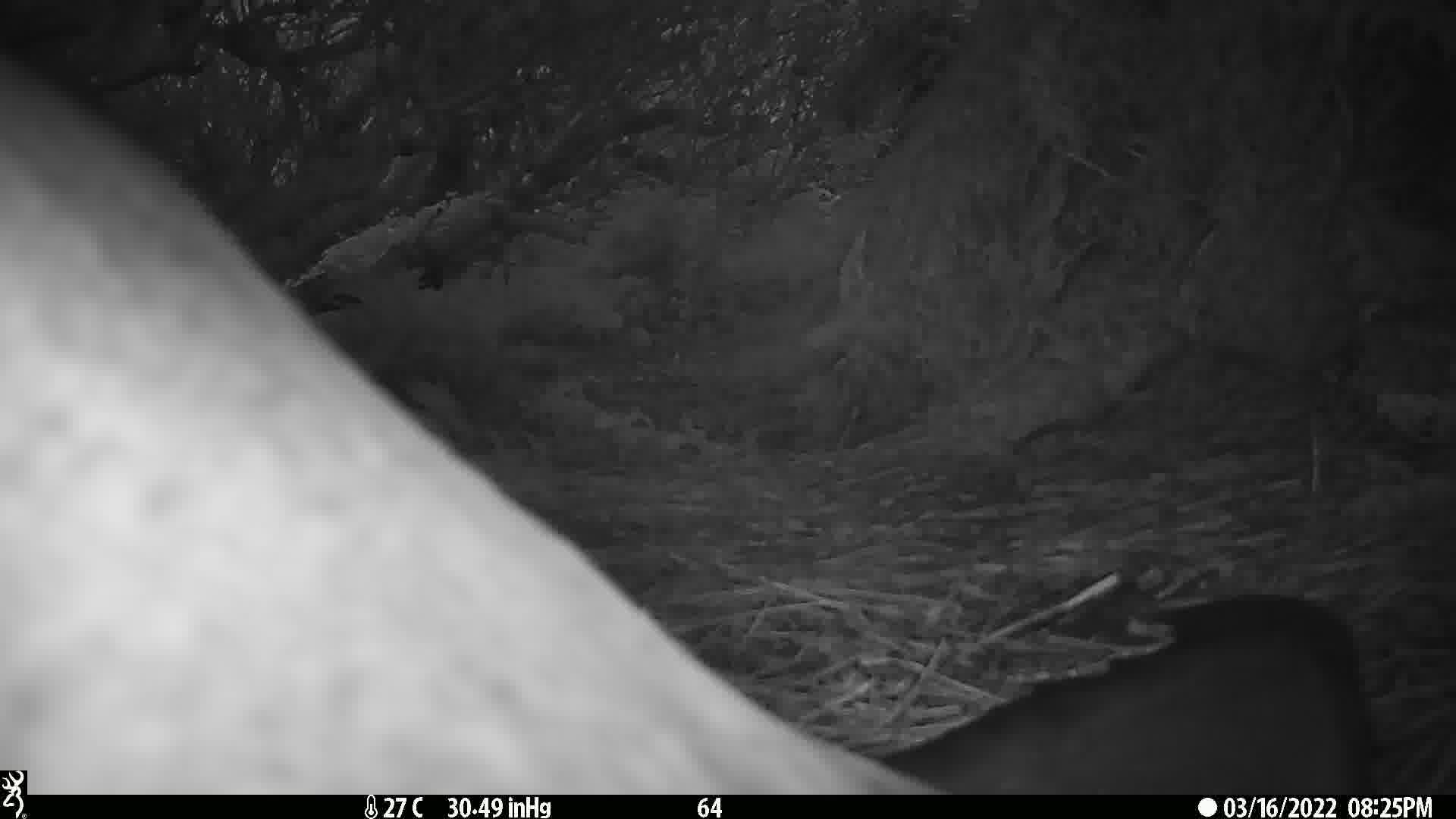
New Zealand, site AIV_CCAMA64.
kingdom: Animalia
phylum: Chordata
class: Mammalia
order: Carnivora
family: Otariidae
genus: Phocarctos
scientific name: Phocarctos hookeri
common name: new zealand sea lion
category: sealion